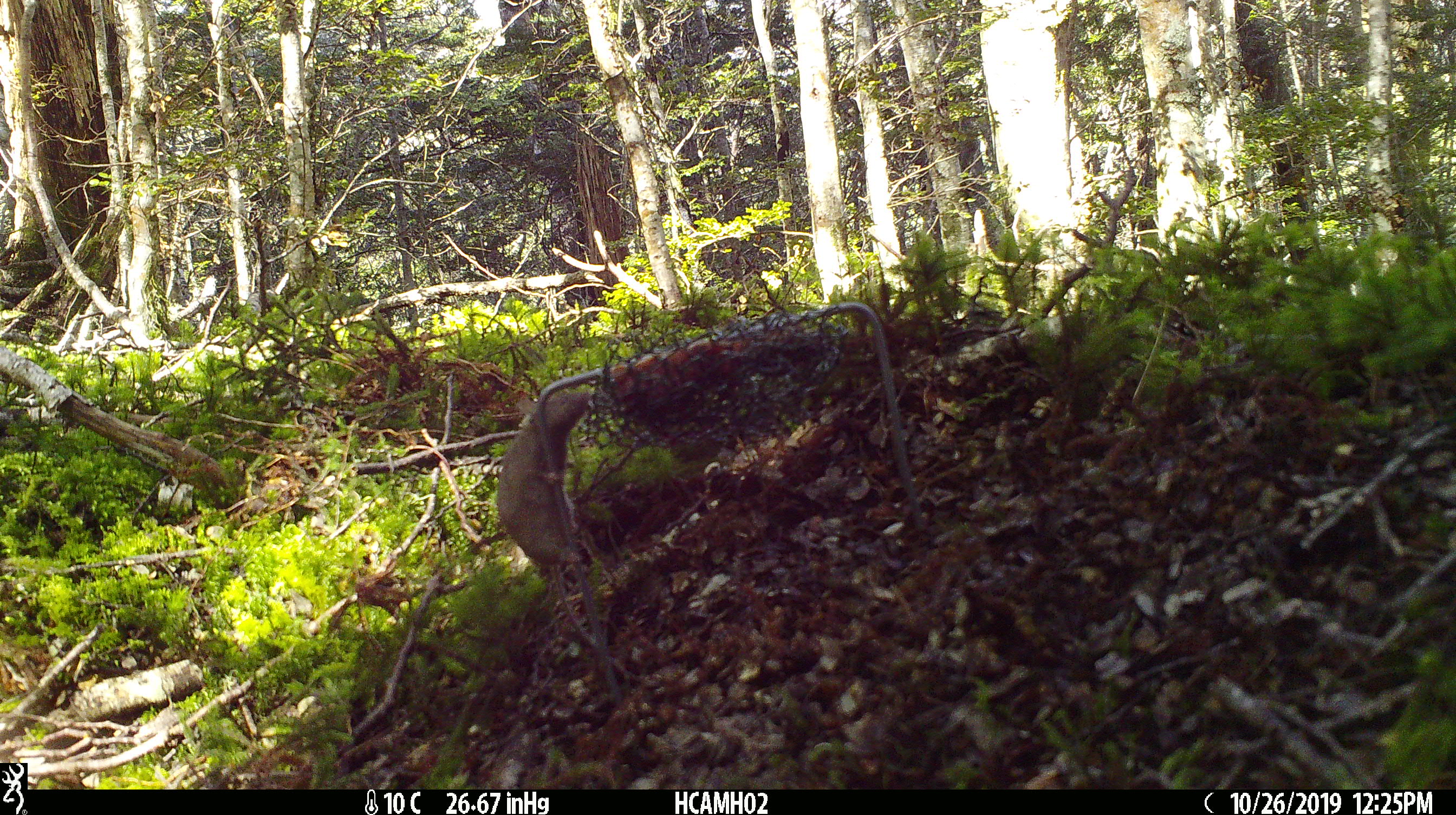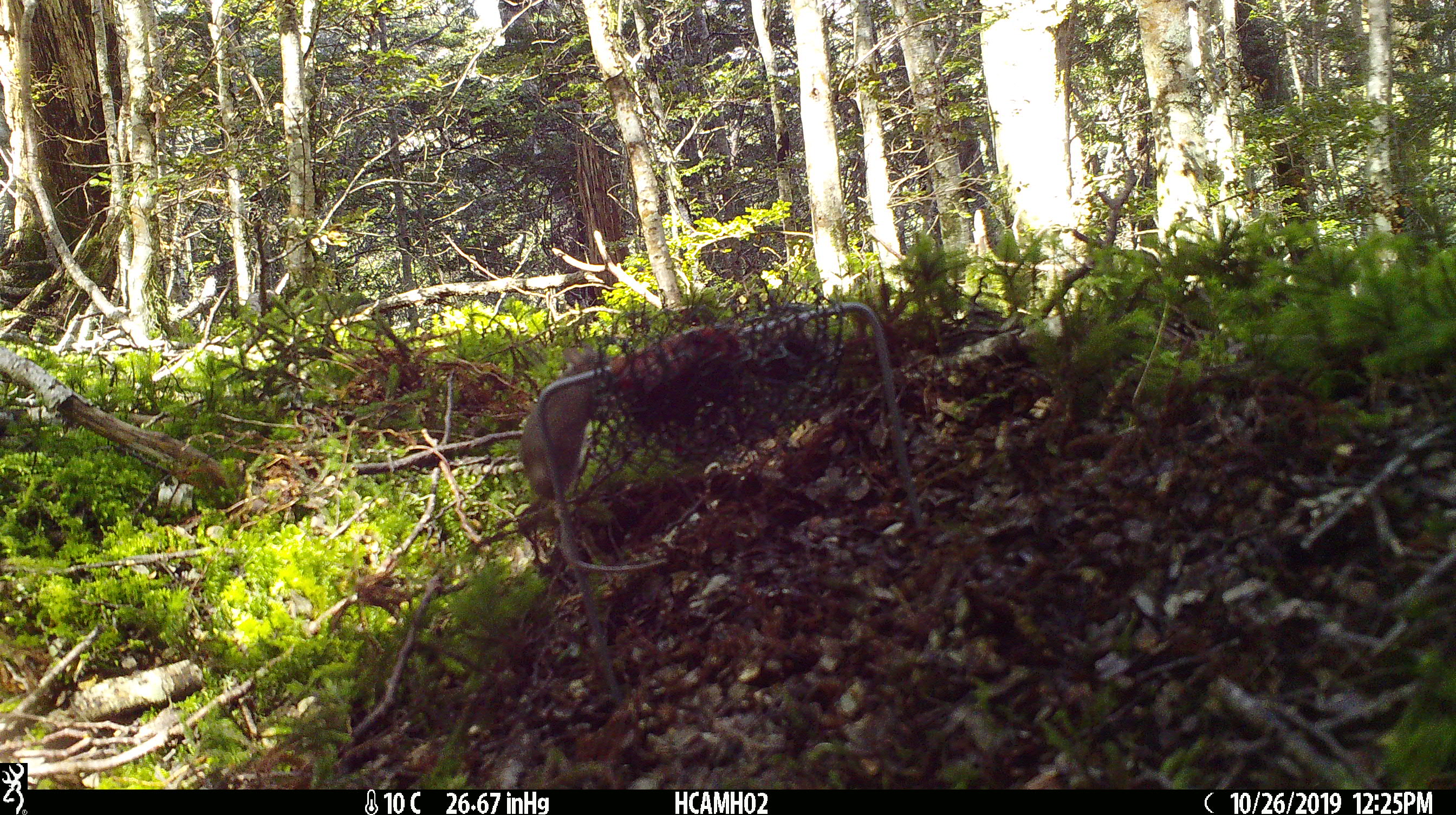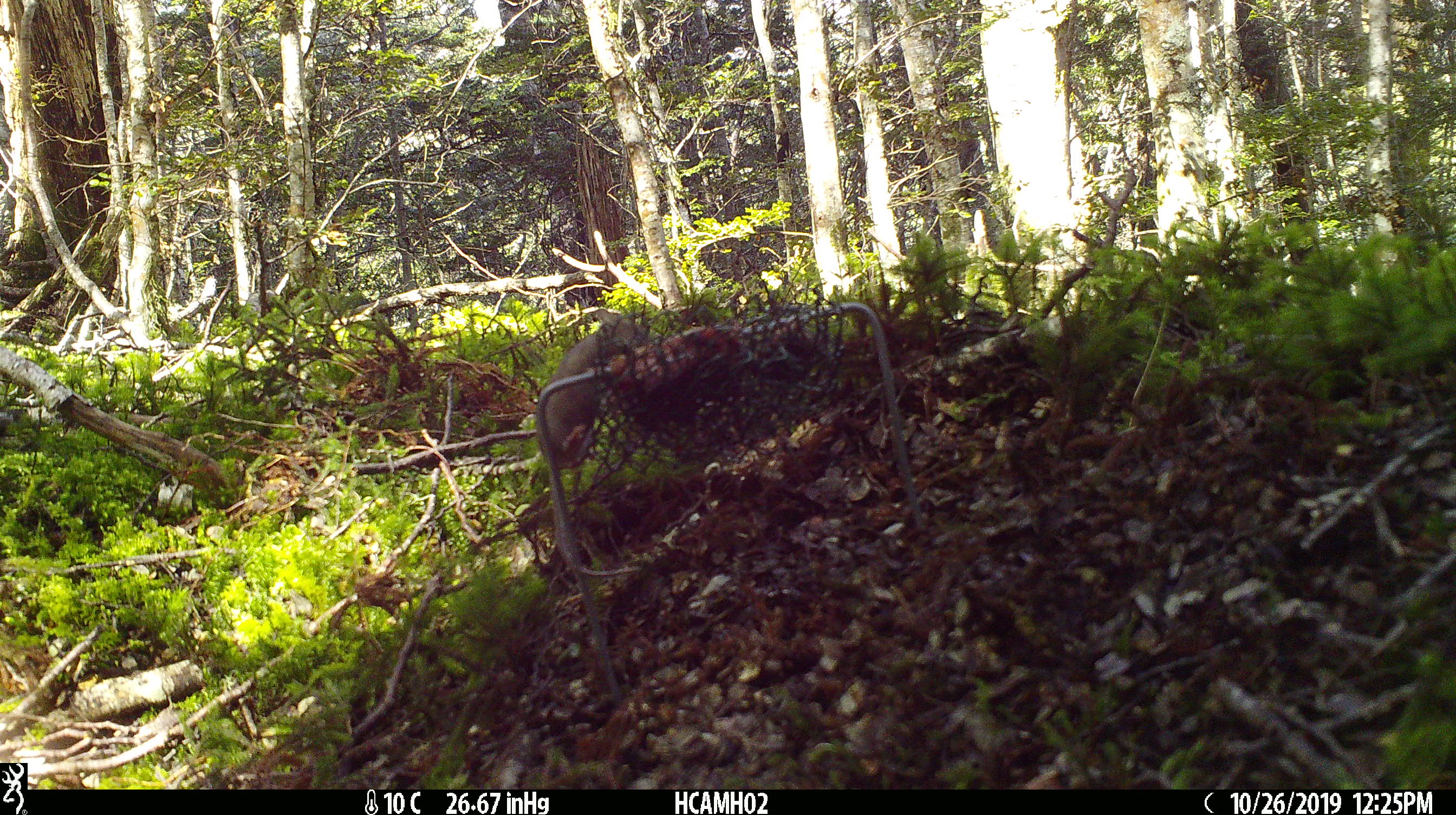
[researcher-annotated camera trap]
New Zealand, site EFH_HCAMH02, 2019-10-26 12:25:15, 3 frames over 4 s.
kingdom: Animalia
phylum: Chordata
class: Mammalia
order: Rodentia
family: Muridae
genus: Mus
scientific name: Mus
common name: mouse